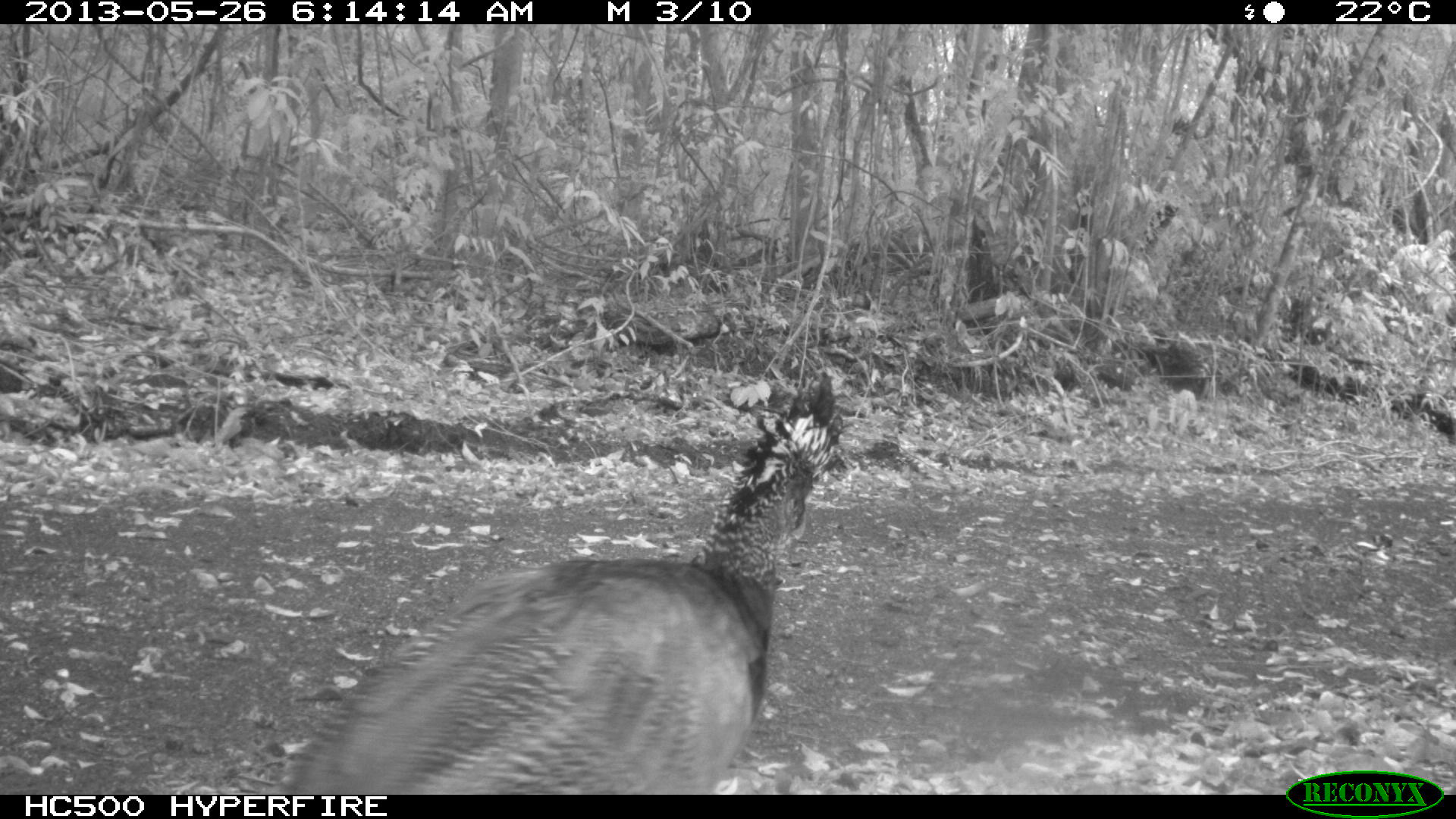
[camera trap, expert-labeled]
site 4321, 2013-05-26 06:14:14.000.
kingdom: Animalia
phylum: Chordata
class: Aves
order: Galliformes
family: Cracidae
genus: Crax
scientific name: Crax rubra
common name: great curassow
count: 1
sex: female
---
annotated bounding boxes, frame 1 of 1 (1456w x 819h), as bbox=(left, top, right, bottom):
crax rubra: bbox=(284, 368, 846, 795)